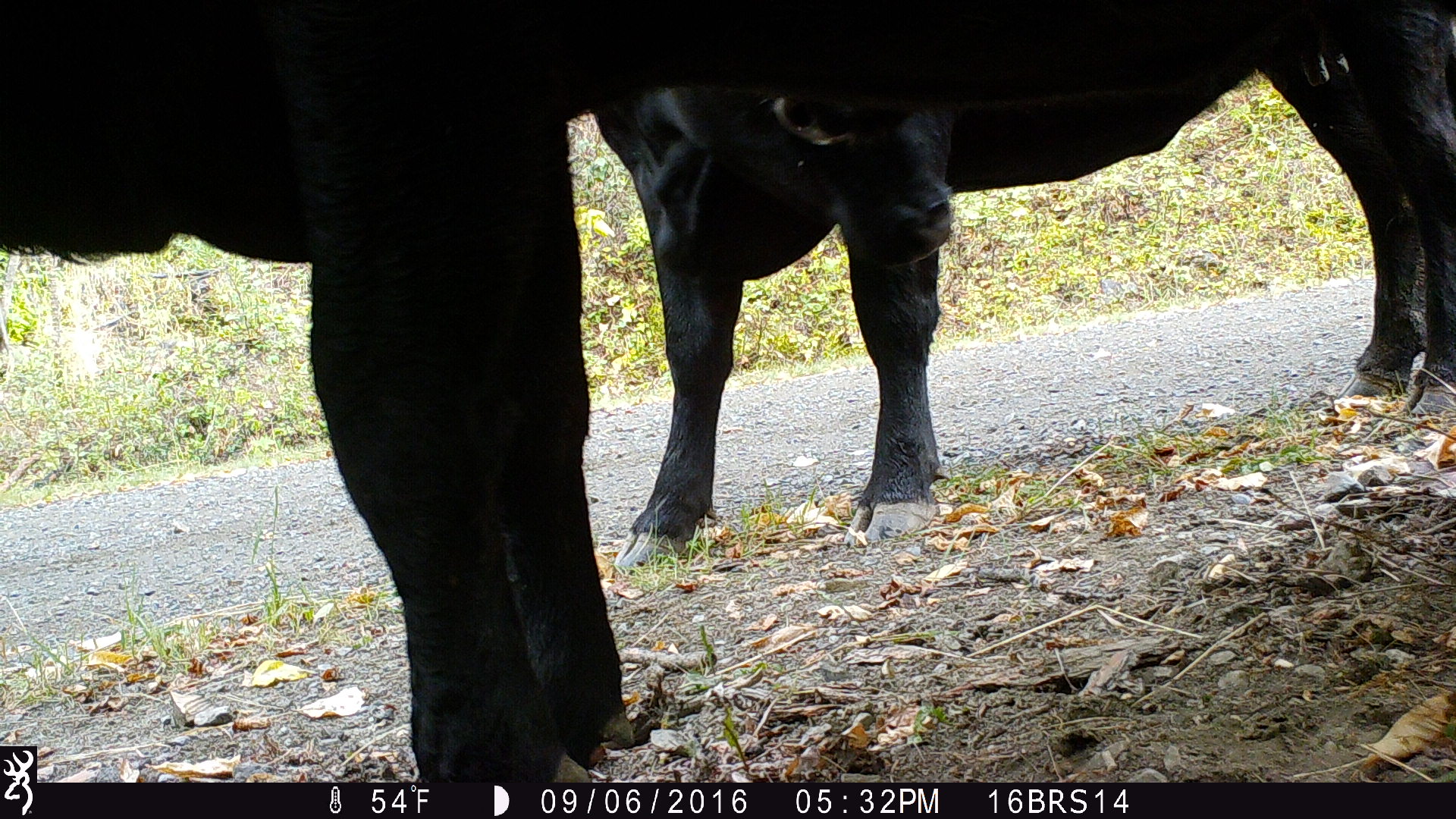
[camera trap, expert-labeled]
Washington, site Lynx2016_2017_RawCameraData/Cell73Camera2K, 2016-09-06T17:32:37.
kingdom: Animalia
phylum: Chordata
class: Mammalia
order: Artiodactyla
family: Bovidae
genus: Bos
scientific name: Bos taurus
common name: domestic cattle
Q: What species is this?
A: Domestic cattle (Bos taurus).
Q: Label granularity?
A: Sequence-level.